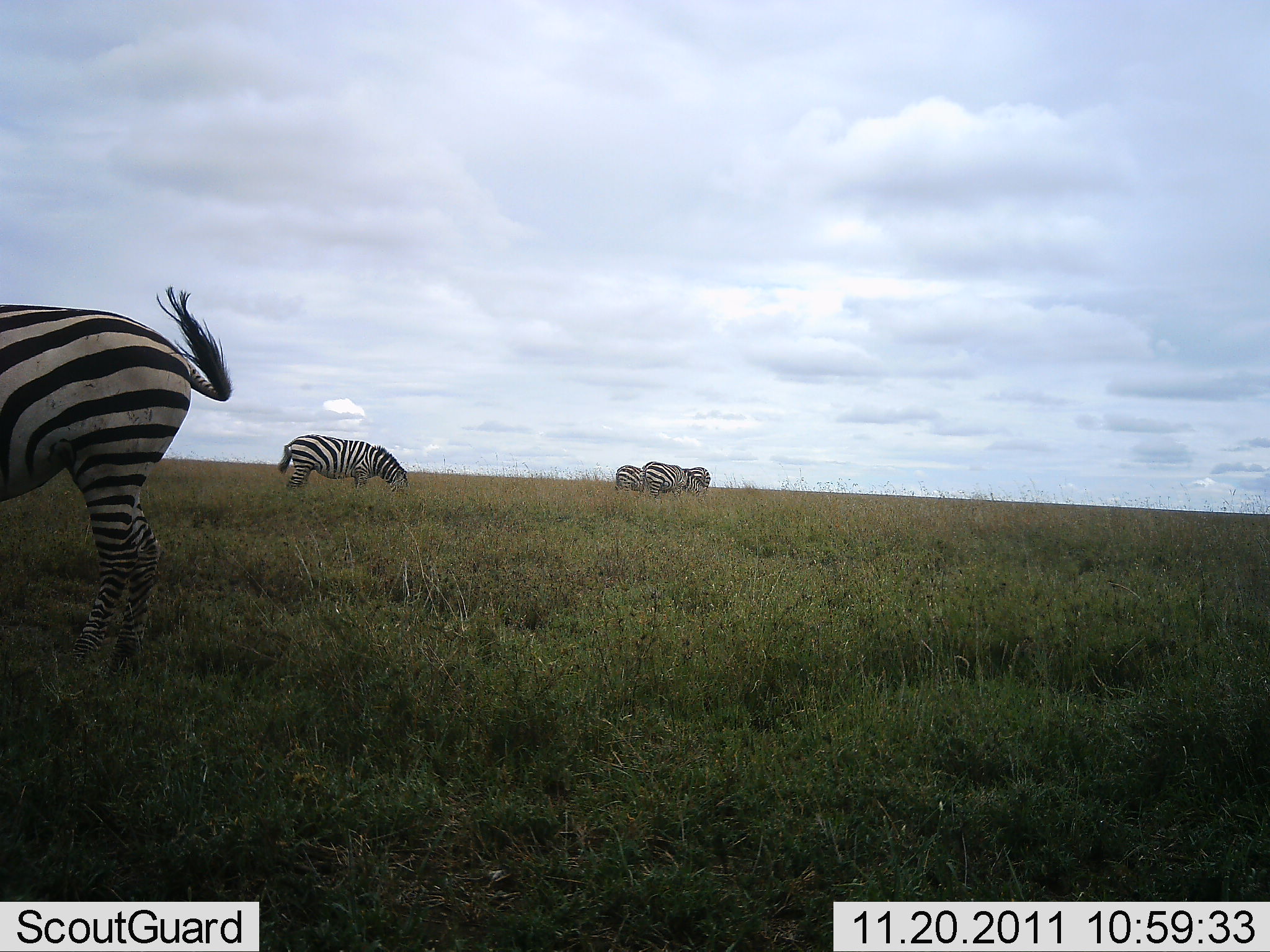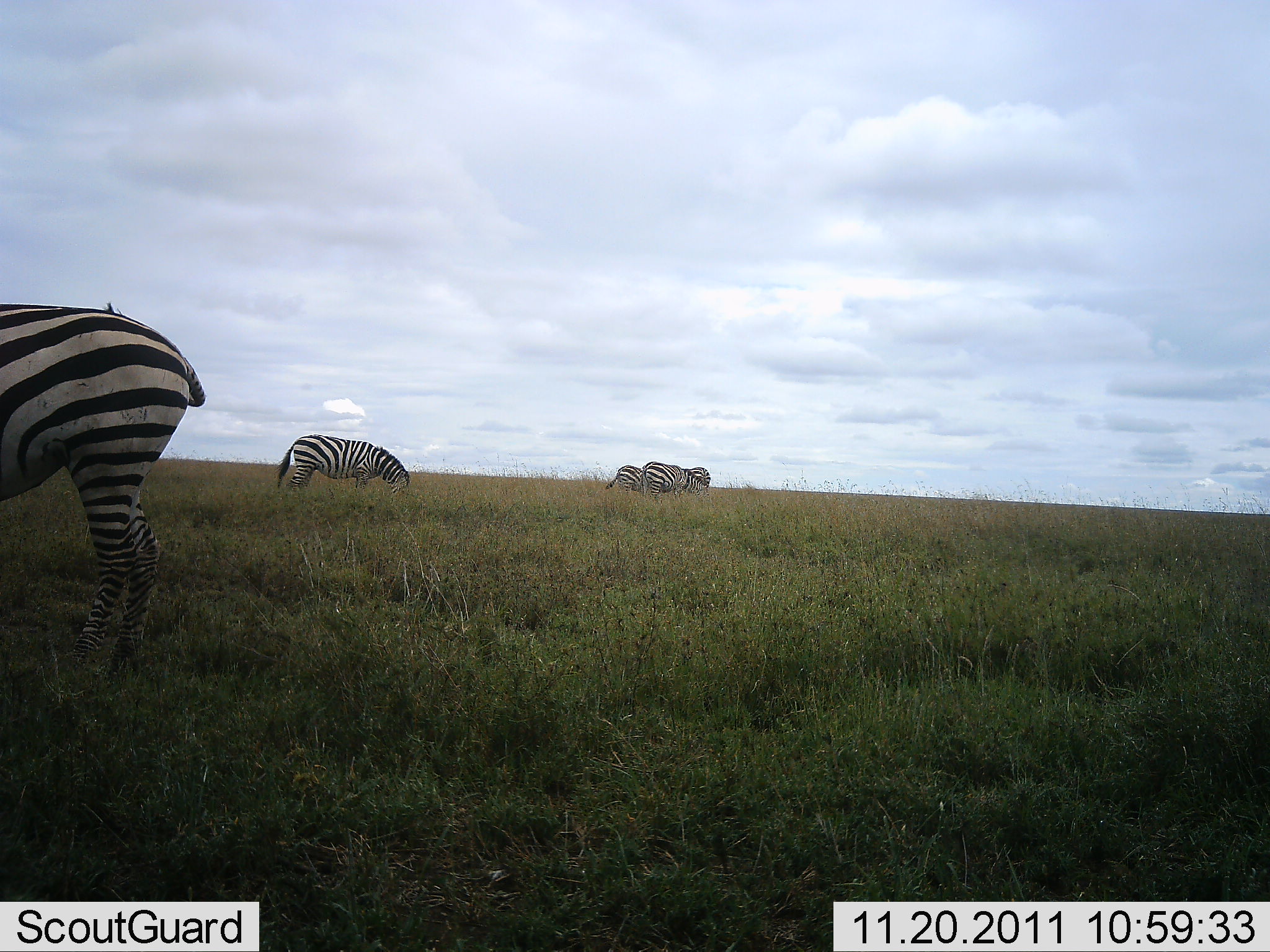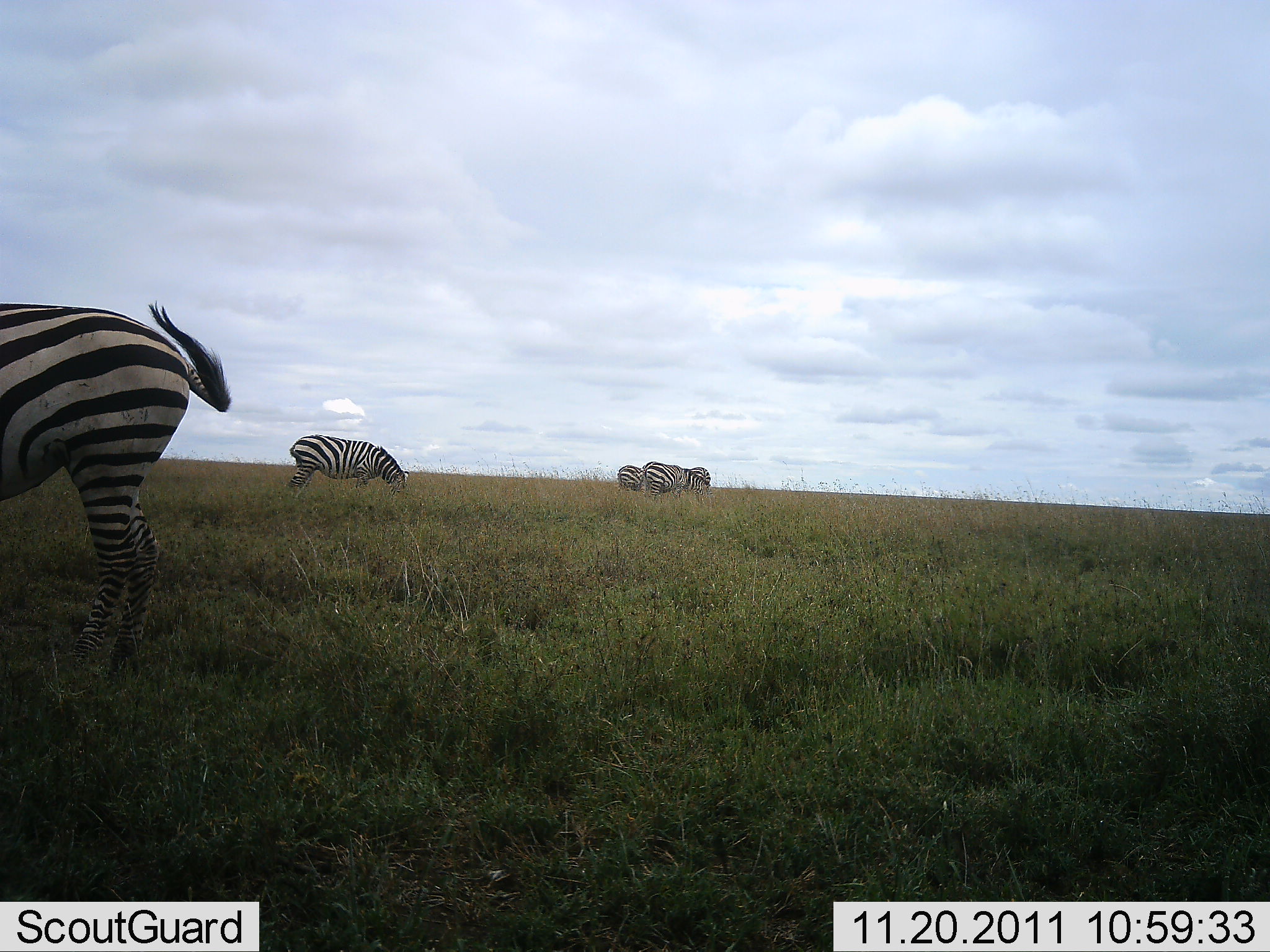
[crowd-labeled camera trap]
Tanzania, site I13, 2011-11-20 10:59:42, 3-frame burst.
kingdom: Animalia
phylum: Chordata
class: Mammalia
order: Perissodactyla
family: Equidae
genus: Equus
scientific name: Equus quagga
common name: plains zebra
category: zebra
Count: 4.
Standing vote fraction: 15%.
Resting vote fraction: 0%.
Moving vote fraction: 0%.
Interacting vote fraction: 0%.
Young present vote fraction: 0%.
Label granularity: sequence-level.